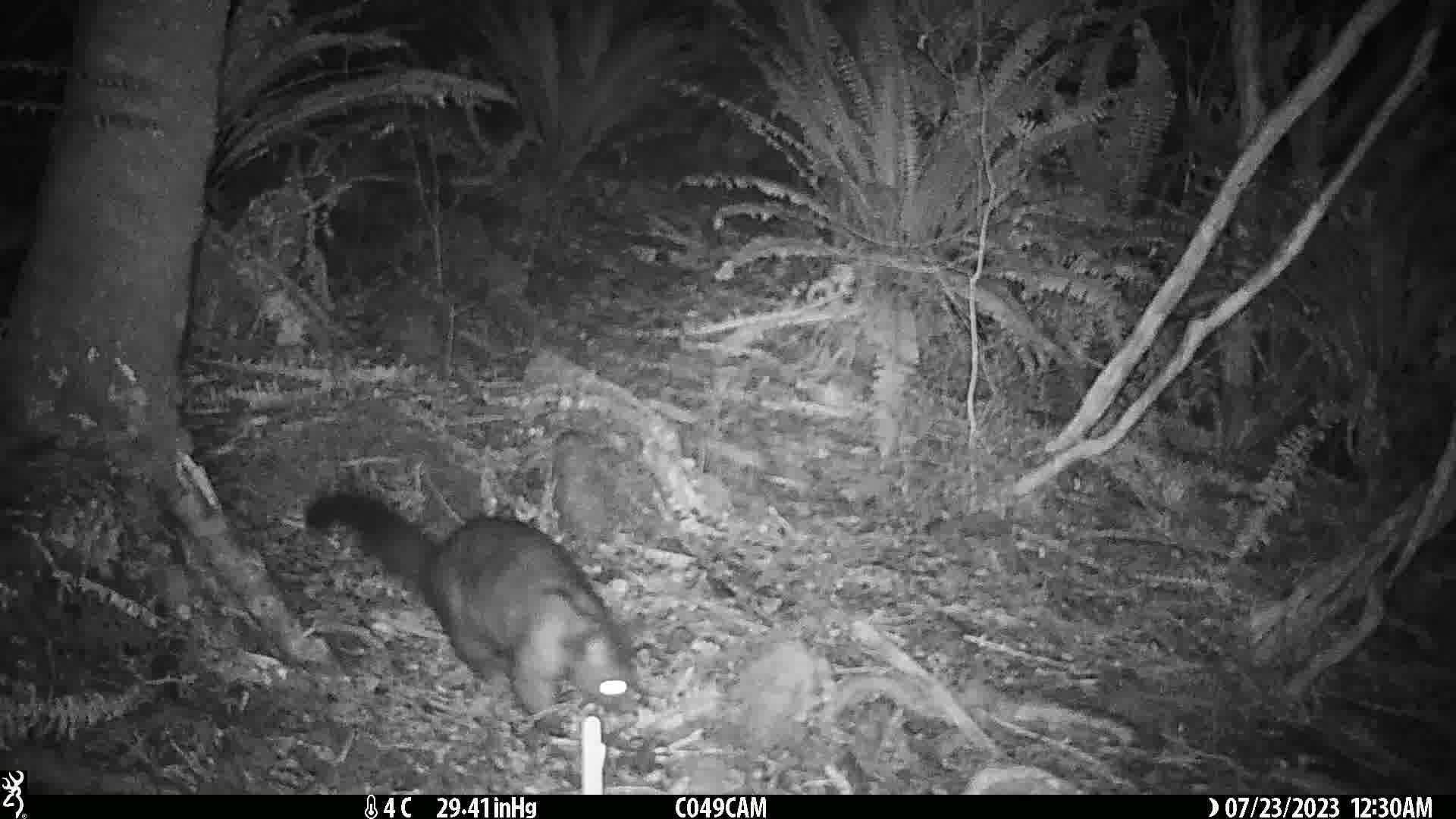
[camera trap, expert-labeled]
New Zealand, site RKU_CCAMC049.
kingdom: Animalia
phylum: Chordata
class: Mammalia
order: Diprotodontia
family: Phalangeridae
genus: Trichosurus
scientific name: Trichosurus vulpecula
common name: common brushtail possum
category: possum